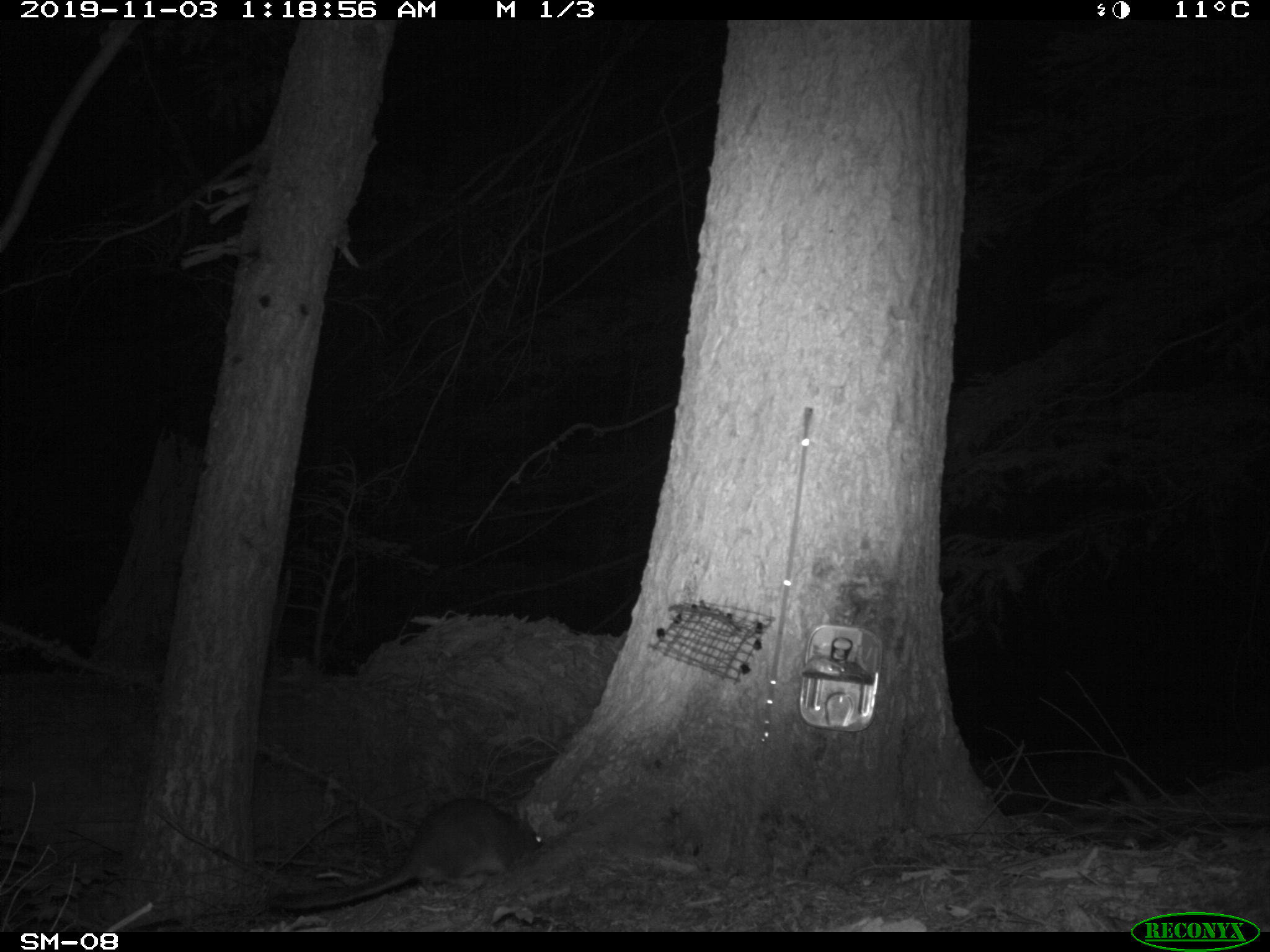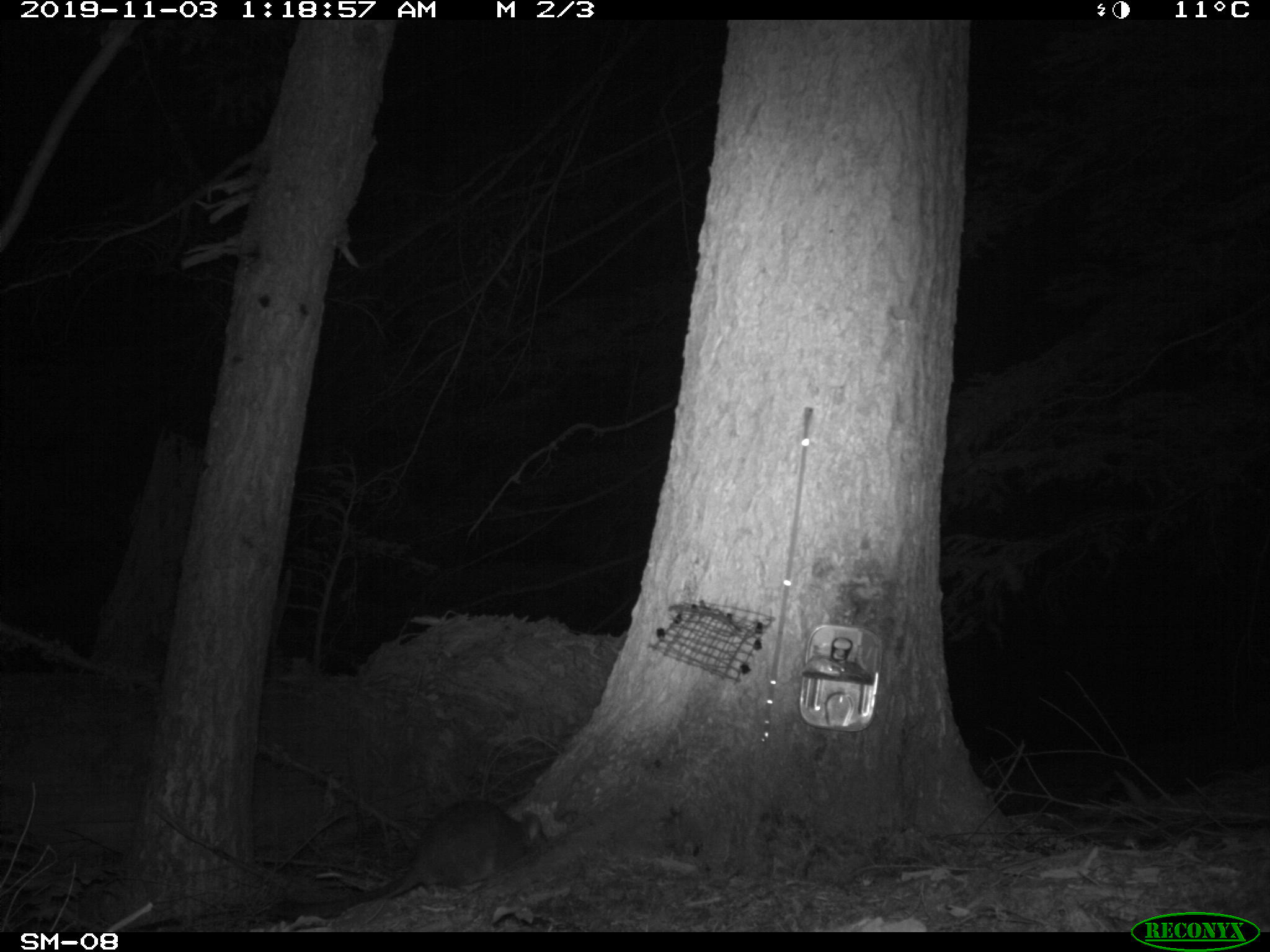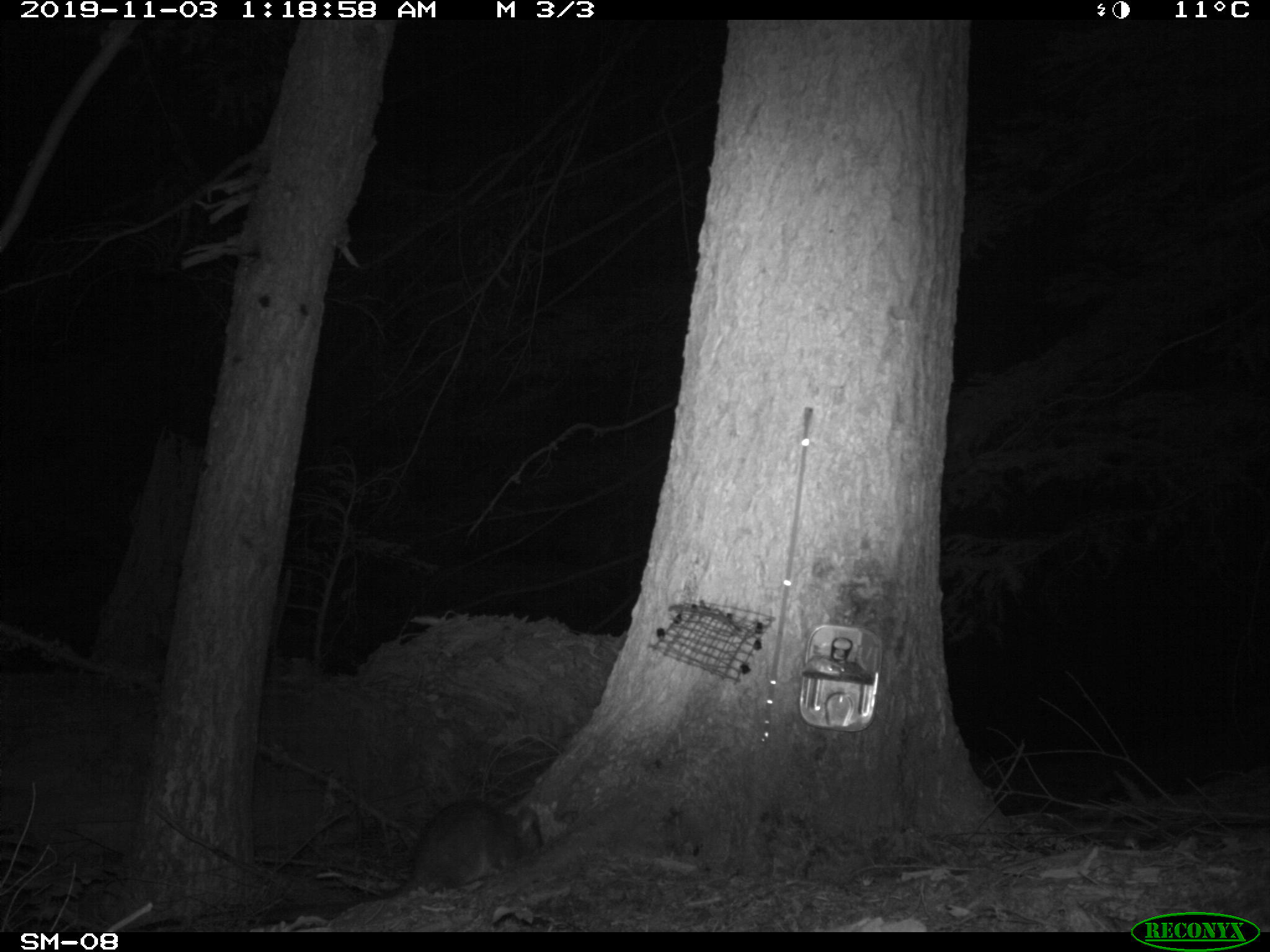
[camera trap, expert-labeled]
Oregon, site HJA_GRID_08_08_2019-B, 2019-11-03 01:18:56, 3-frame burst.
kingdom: Animalia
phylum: Chordata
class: Mammalia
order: Rodentia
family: Cricetidae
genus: Neotoma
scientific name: Neotoma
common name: woodrats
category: neotoma species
Neotoma species (woodrats) (Neotoma).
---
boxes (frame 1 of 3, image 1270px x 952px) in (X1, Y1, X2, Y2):
neotoma species: (245, 793, 563, 927)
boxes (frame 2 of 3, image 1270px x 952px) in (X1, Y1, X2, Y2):
neotoma species: (261, 782, 568, 937)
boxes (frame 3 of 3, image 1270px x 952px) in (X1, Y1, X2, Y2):
neotoma species: (292, 778, 557, 927)